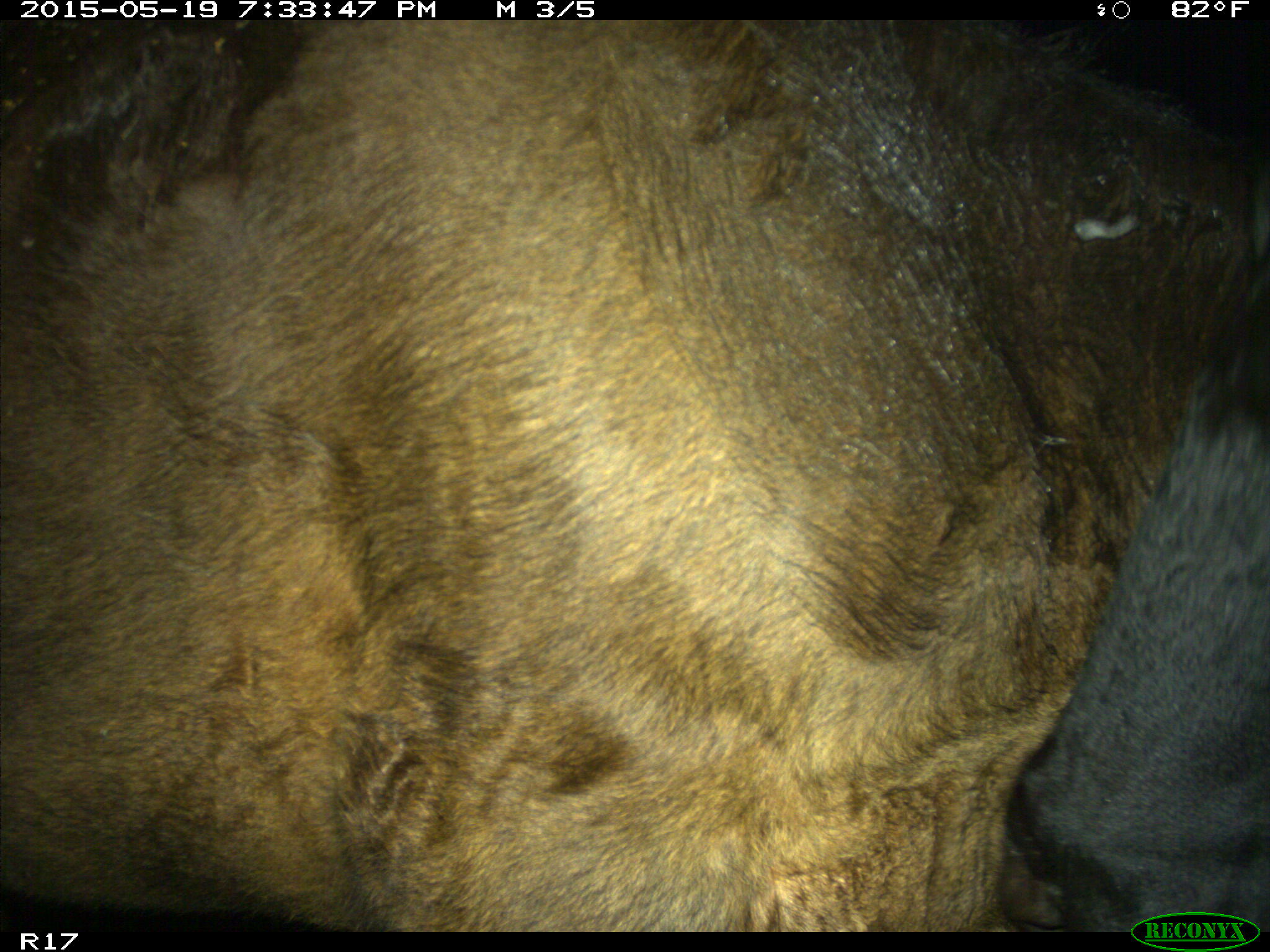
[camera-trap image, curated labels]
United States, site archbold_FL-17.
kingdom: Animalia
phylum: Chordata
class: Mammalia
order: Artiodactyla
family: Bovidae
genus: Bos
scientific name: Bos taurus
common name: domestic cow